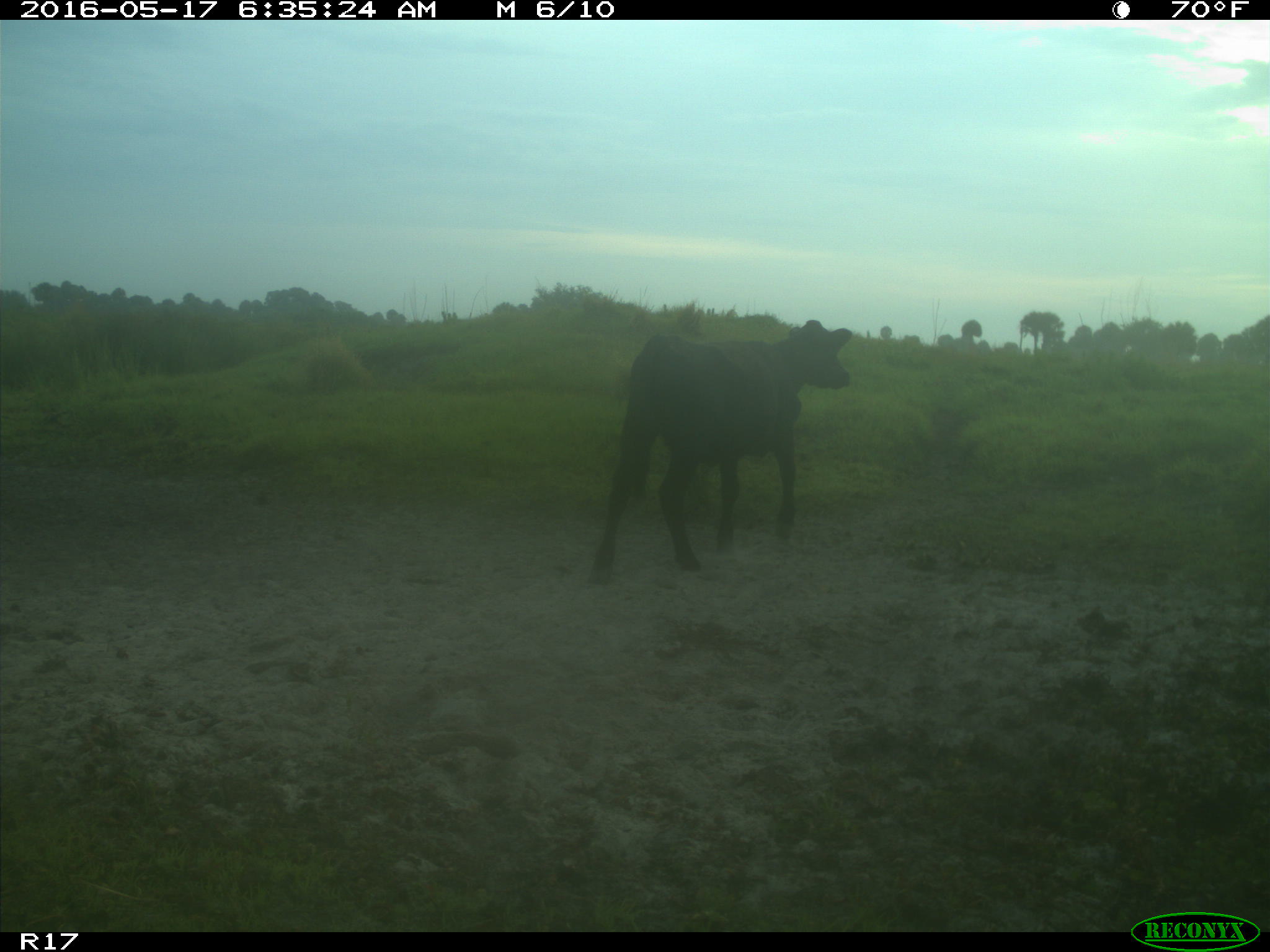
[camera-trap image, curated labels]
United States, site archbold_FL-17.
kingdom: Animalia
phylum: Chordata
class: Mammalia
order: Artiodactyla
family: Bovidae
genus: Bos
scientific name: Bos taurus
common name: domestic cow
Bos taurus (domestic cow).